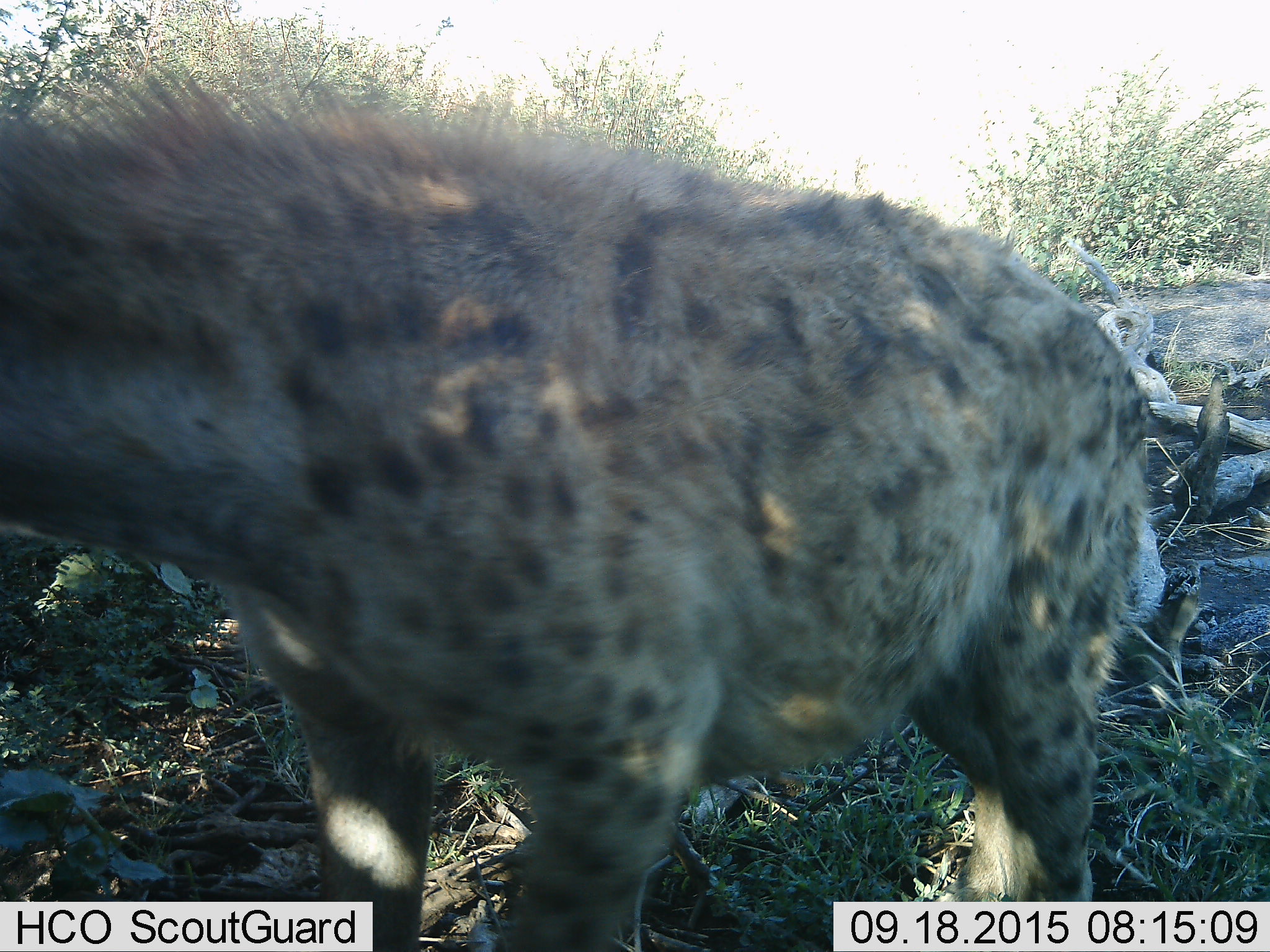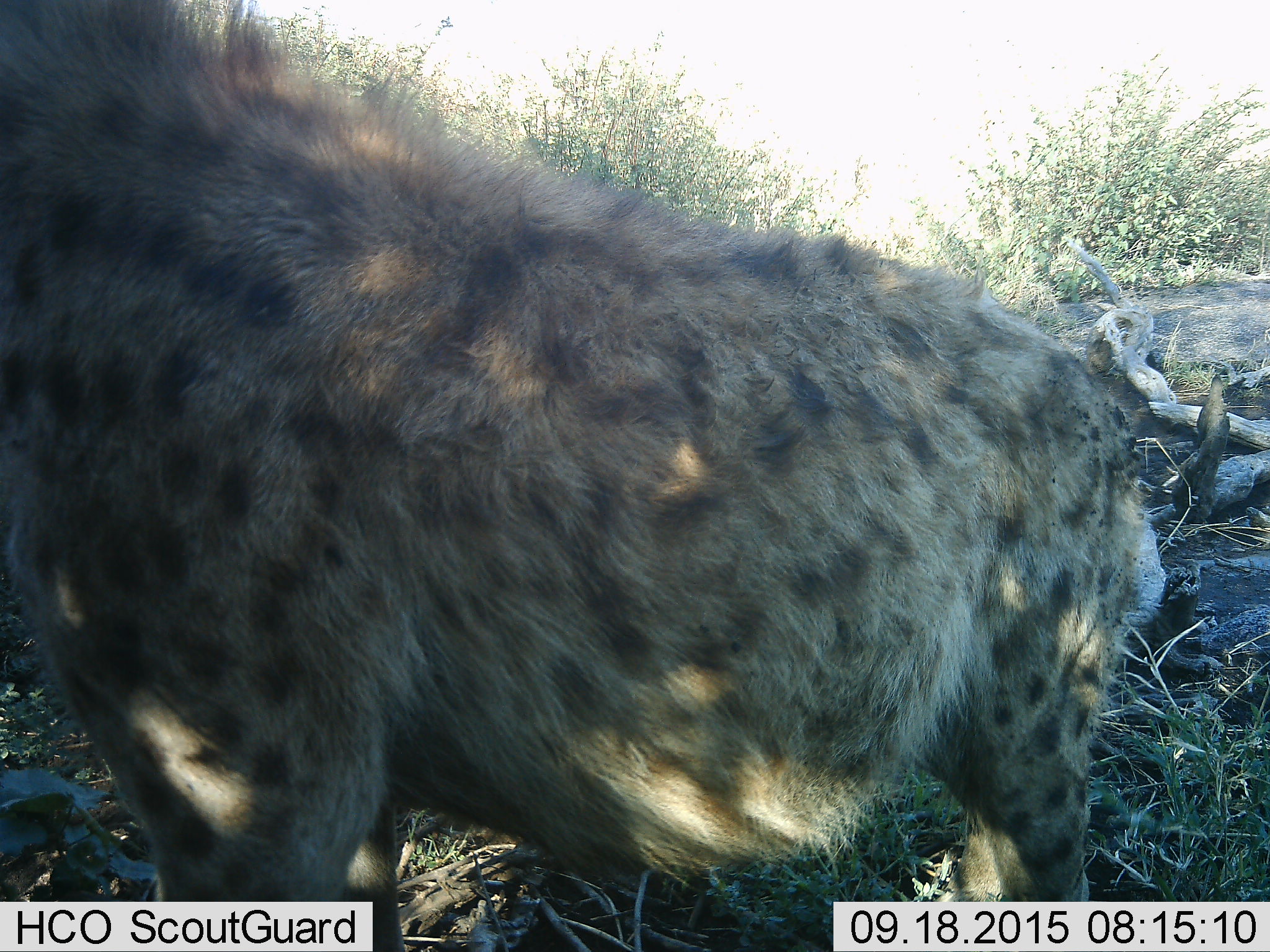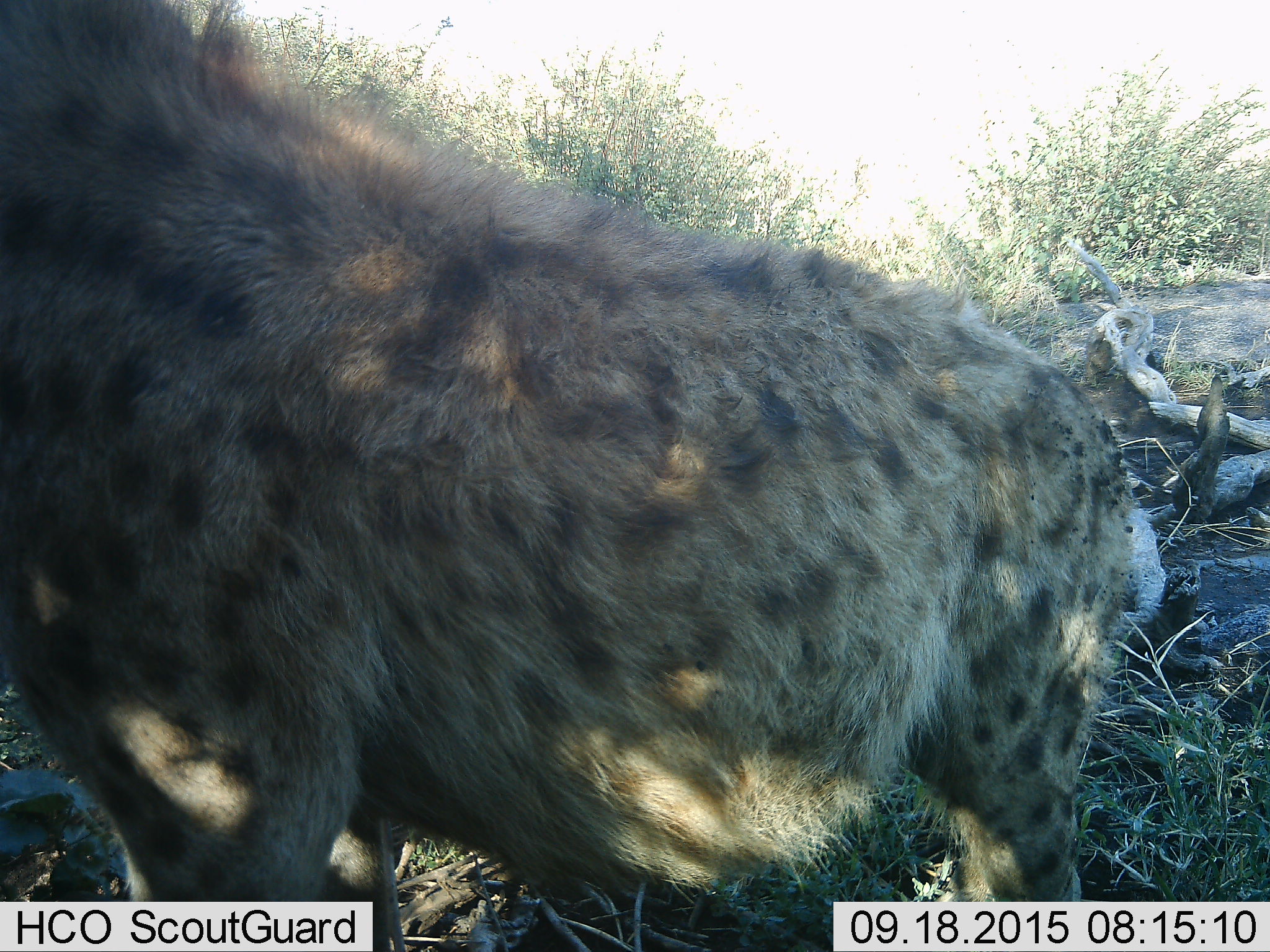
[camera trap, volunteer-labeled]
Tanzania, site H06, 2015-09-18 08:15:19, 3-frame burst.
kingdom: Animalia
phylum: Chordata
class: Mammalia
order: Carnivora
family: Hyaenidae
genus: Crocuta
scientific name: Crocuta crocuta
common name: spotted hyena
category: hyenaspotted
Hyenaspotted (spotted hyena) (Crocuta crocuta), count 1. Behavior (volunteer vote fractions): standing 60%, resting 0%, moving 30%, interacting 10%. Young present (vote fraction): 0%. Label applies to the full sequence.